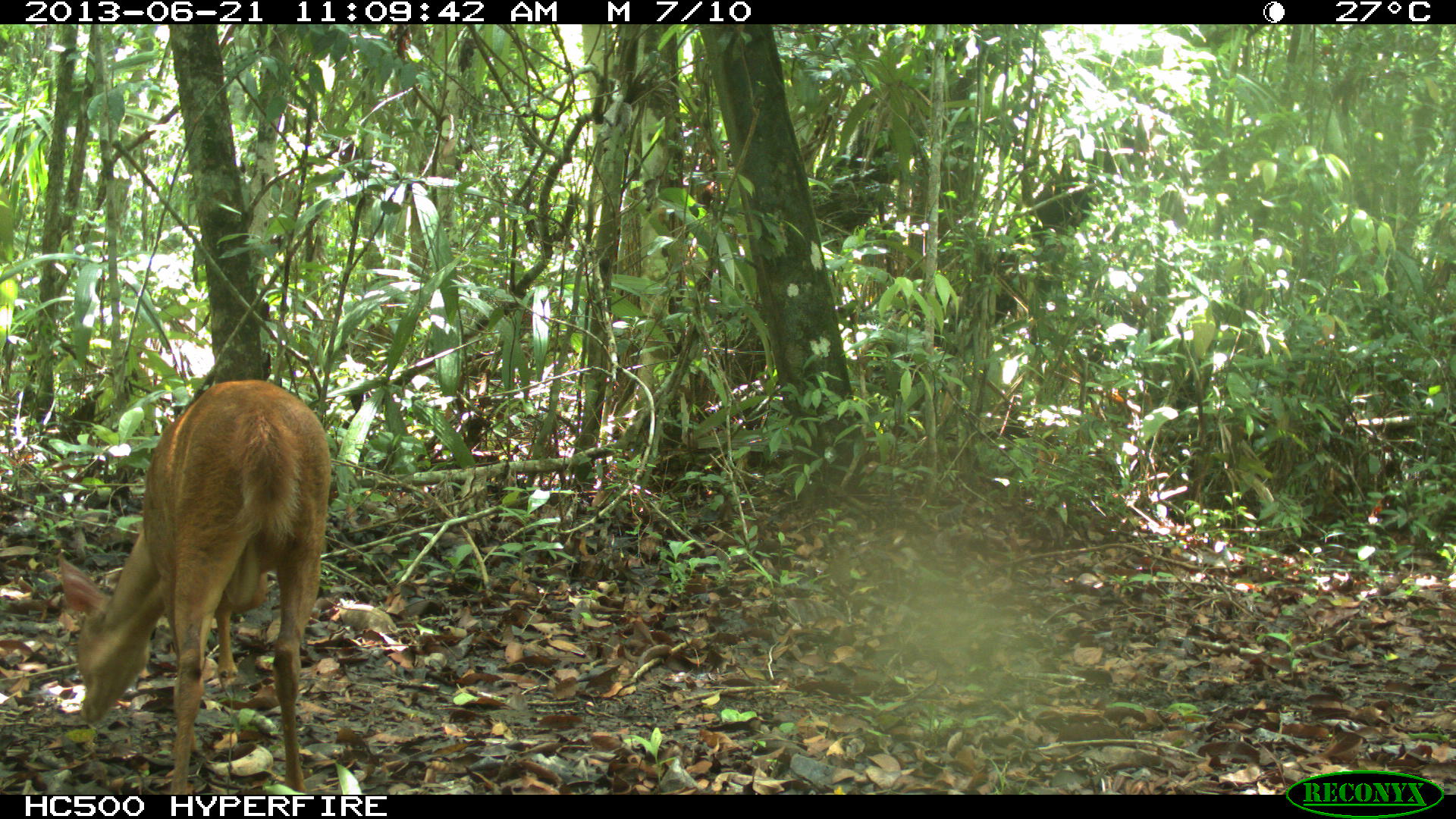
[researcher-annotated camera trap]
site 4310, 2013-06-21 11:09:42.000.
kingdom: Animalia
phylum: Chordata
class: Mammalia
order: Artiodactyla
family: Cervidae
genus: Mazama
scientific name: Mazama temama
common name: central american red brocket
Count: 1.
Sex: male.